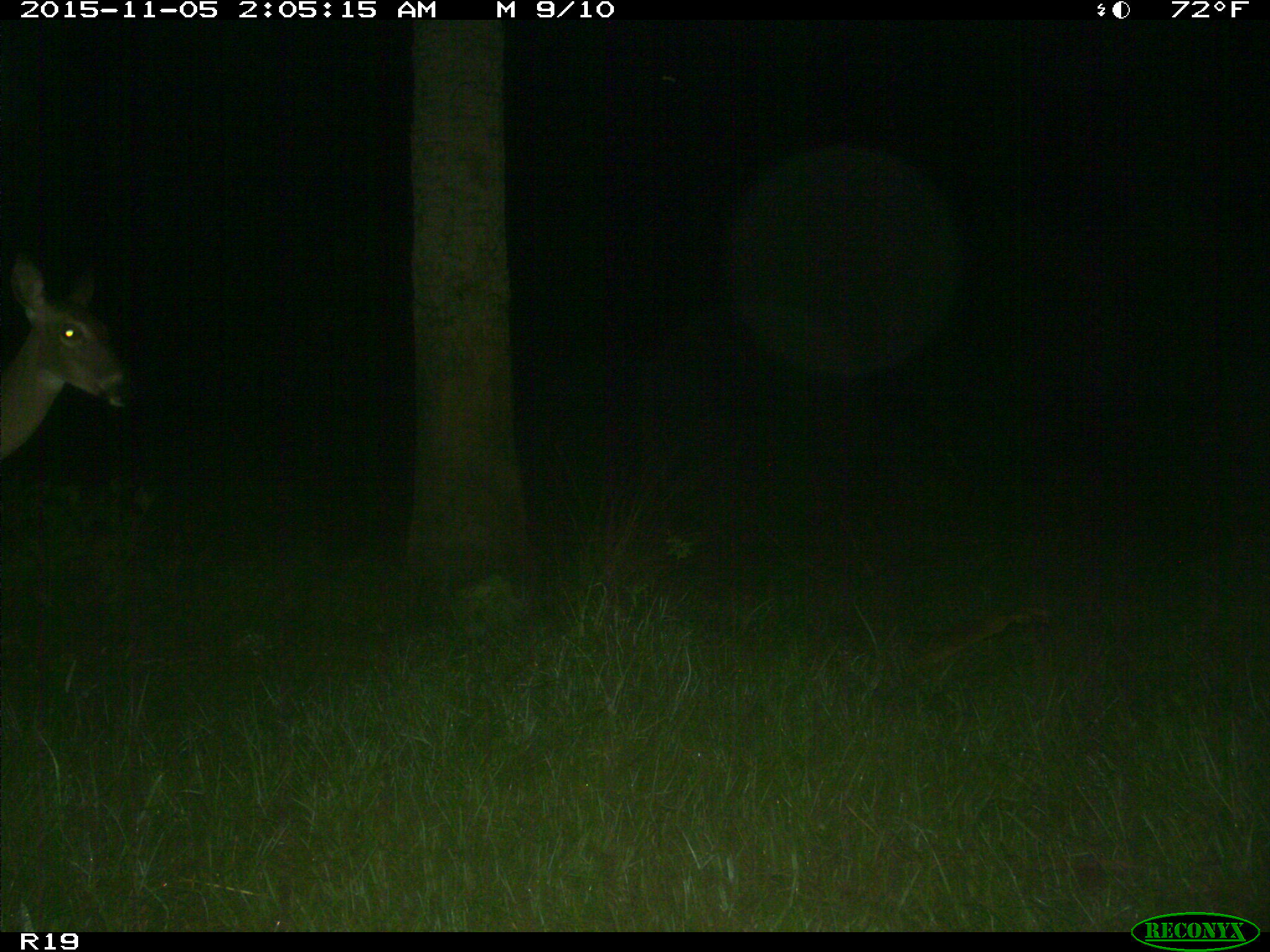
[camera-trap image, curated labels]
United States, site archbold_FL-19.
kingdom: Animalia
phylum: Chordata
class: Mammalia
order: Artiodactyla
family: Cervidae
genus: Odocoileus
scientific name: Odocoileus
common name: deer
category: unidentified deer